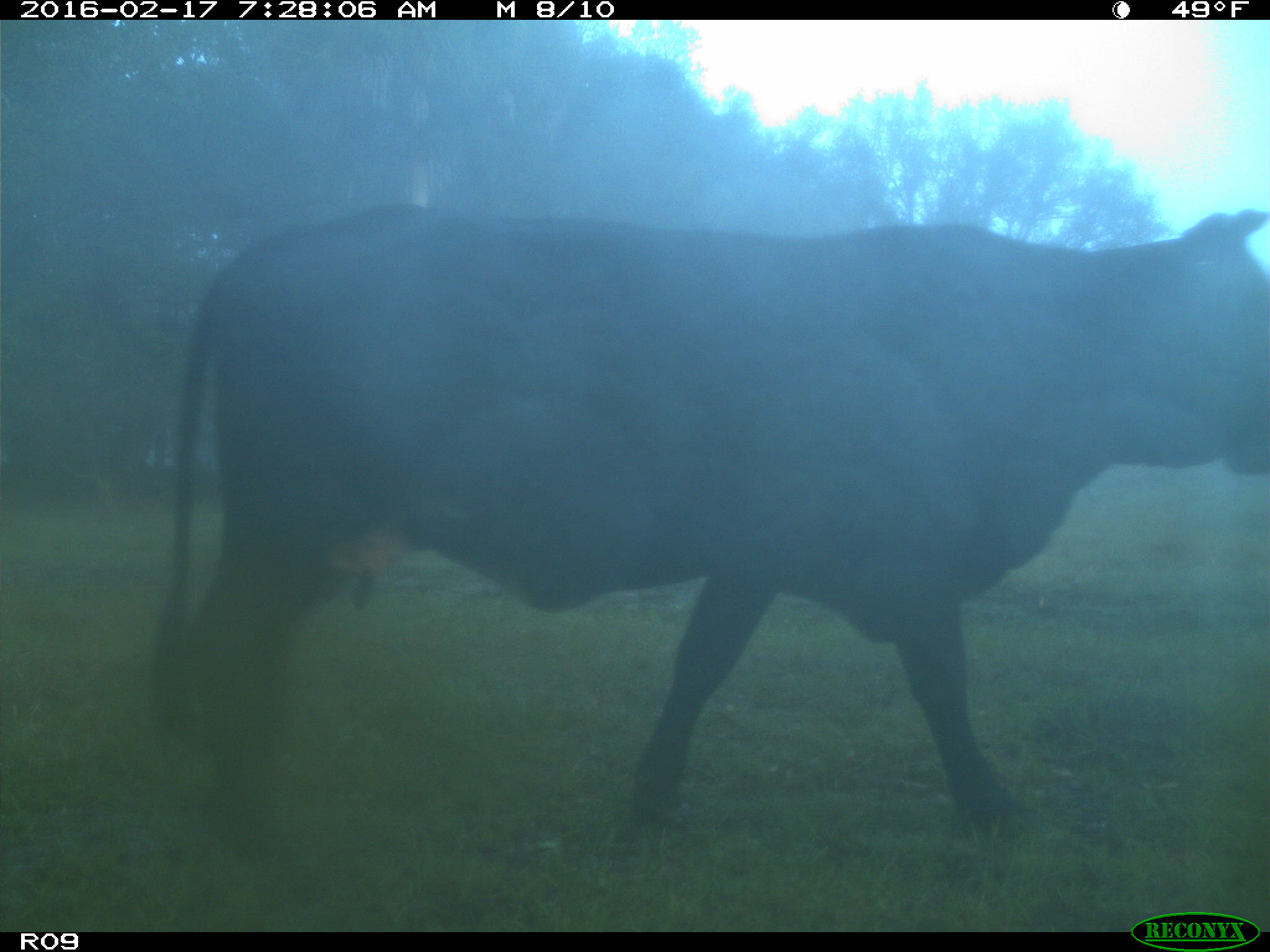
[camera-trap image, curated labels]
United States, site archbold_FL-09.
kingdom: Animalia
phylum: Chordata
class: Mammalia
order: Artiodactyla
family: Bovidae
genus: Bos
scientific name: Bos taurus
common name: domestic cow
Bos taurus (domestic cow).